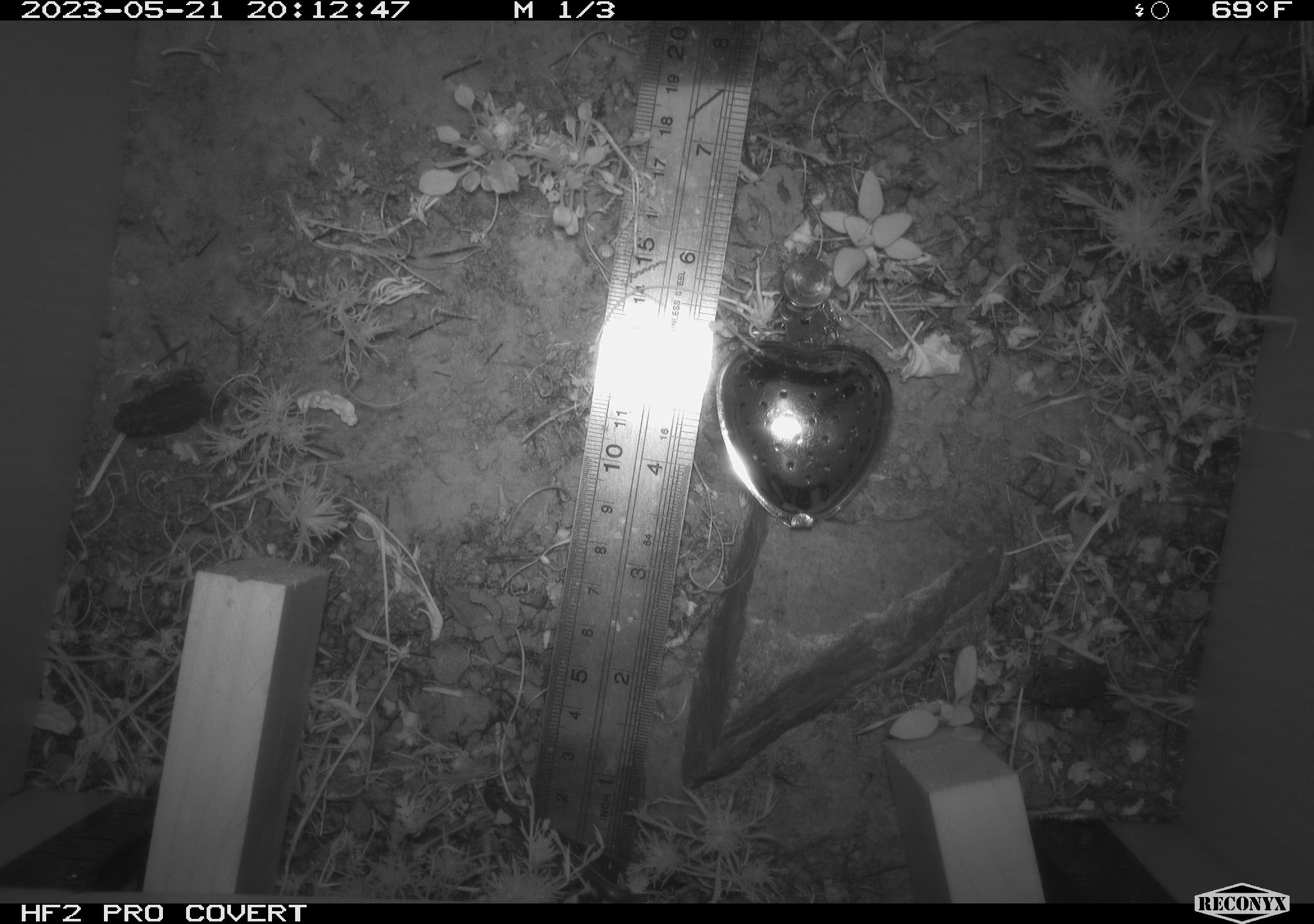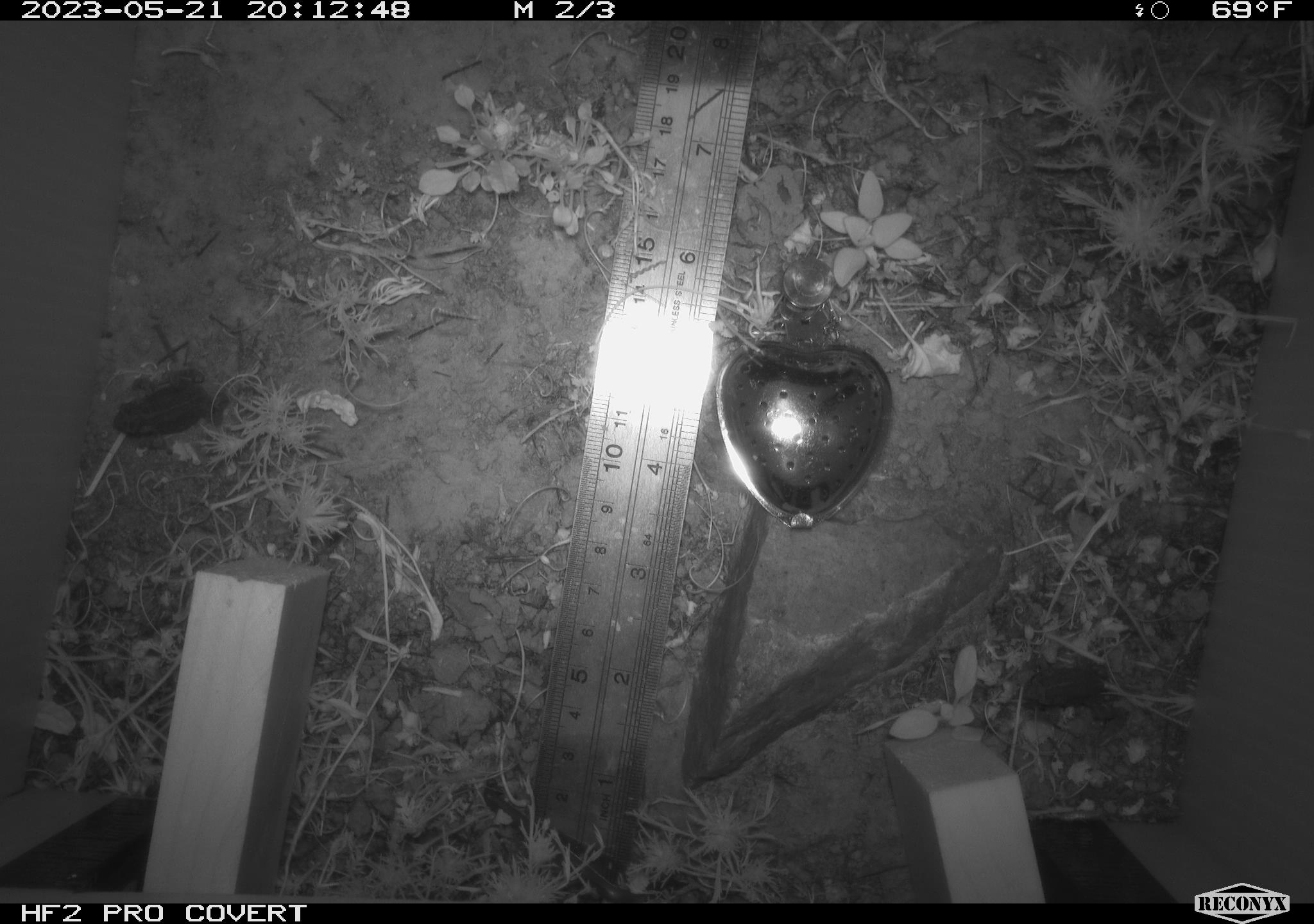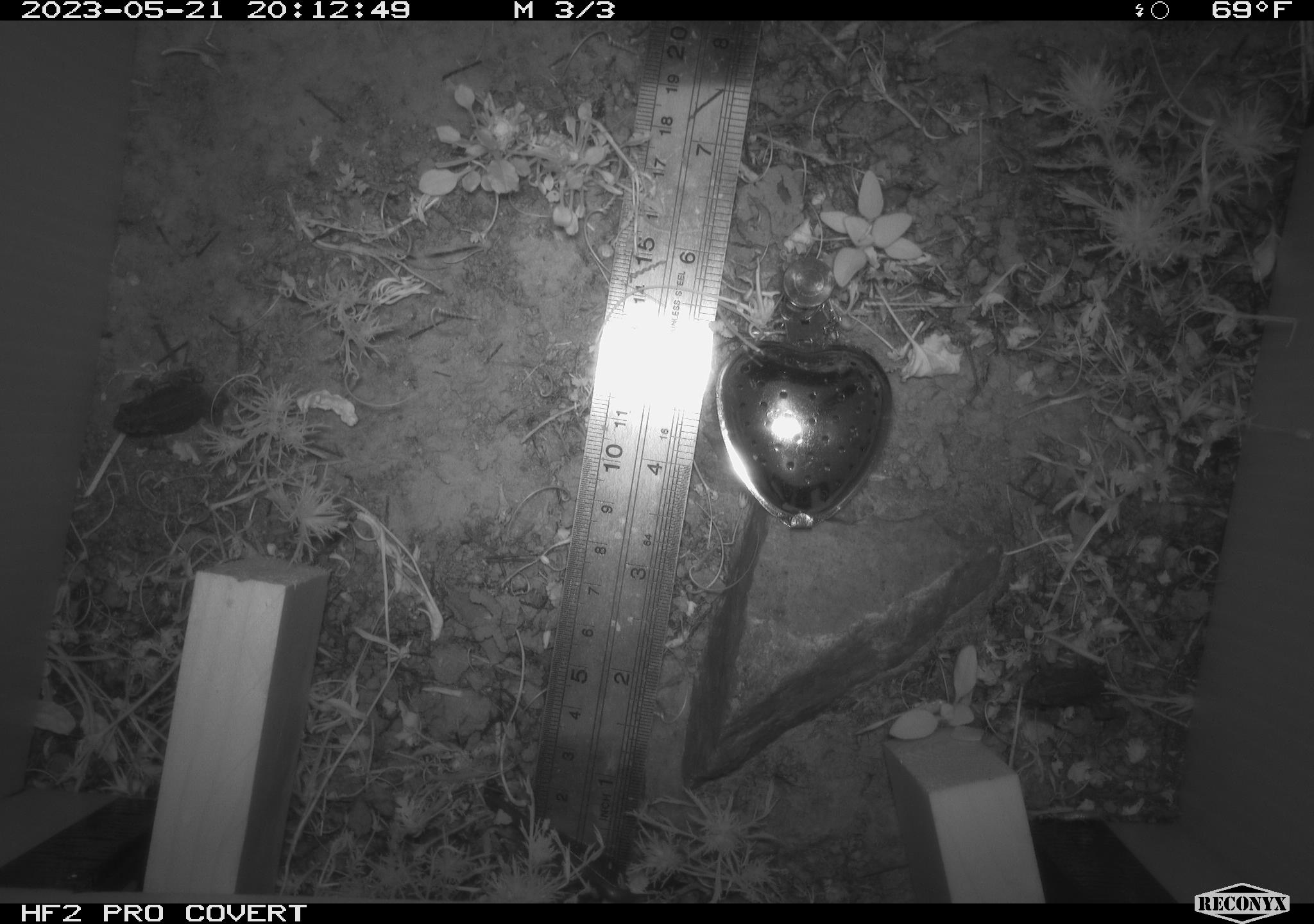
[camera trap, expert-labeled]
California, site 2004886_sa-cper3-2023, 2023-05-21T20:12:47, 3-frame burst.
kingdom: Animalia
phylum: Chordata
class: Amphibia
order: Anura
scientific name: Anura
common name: frogs